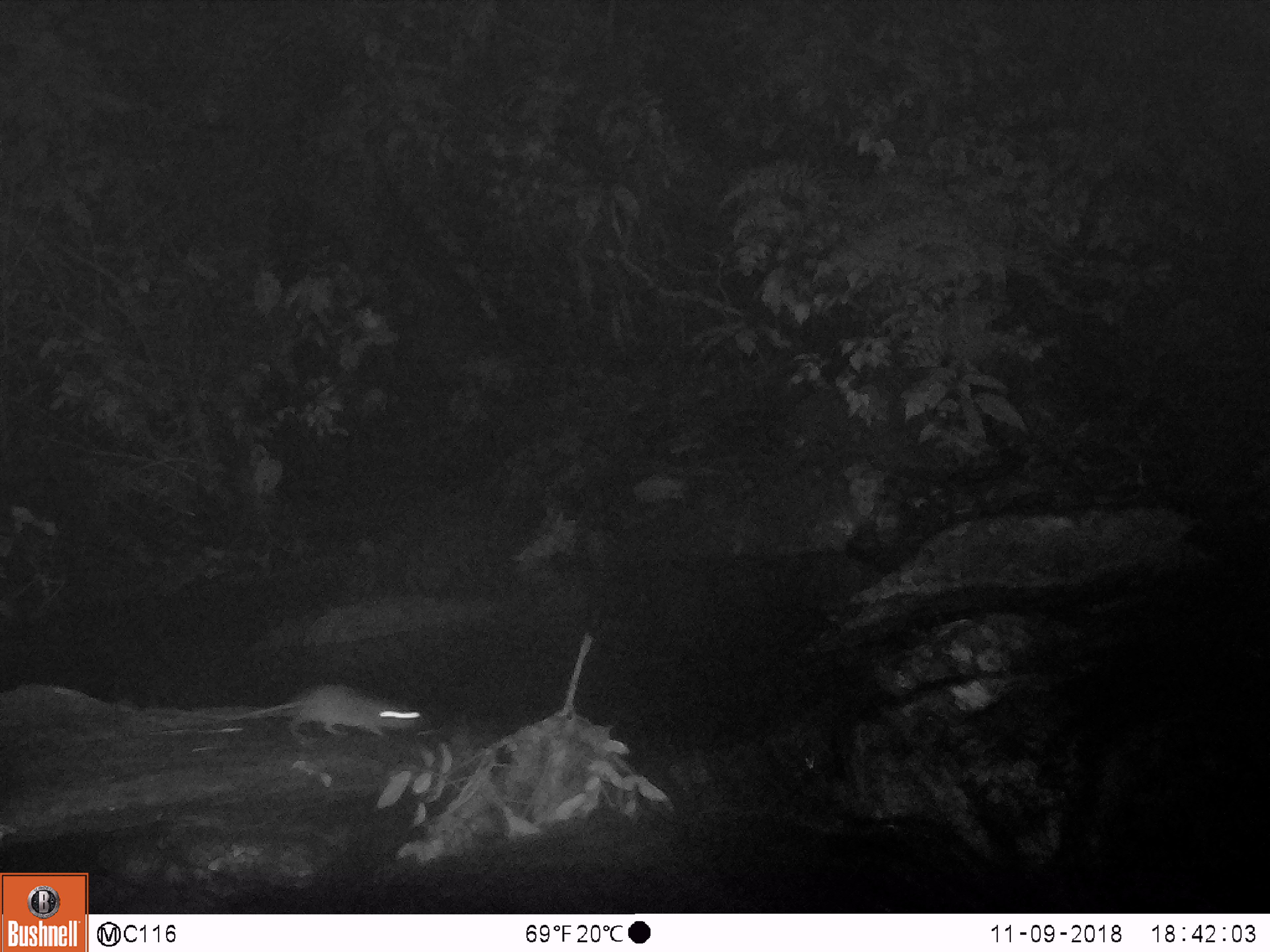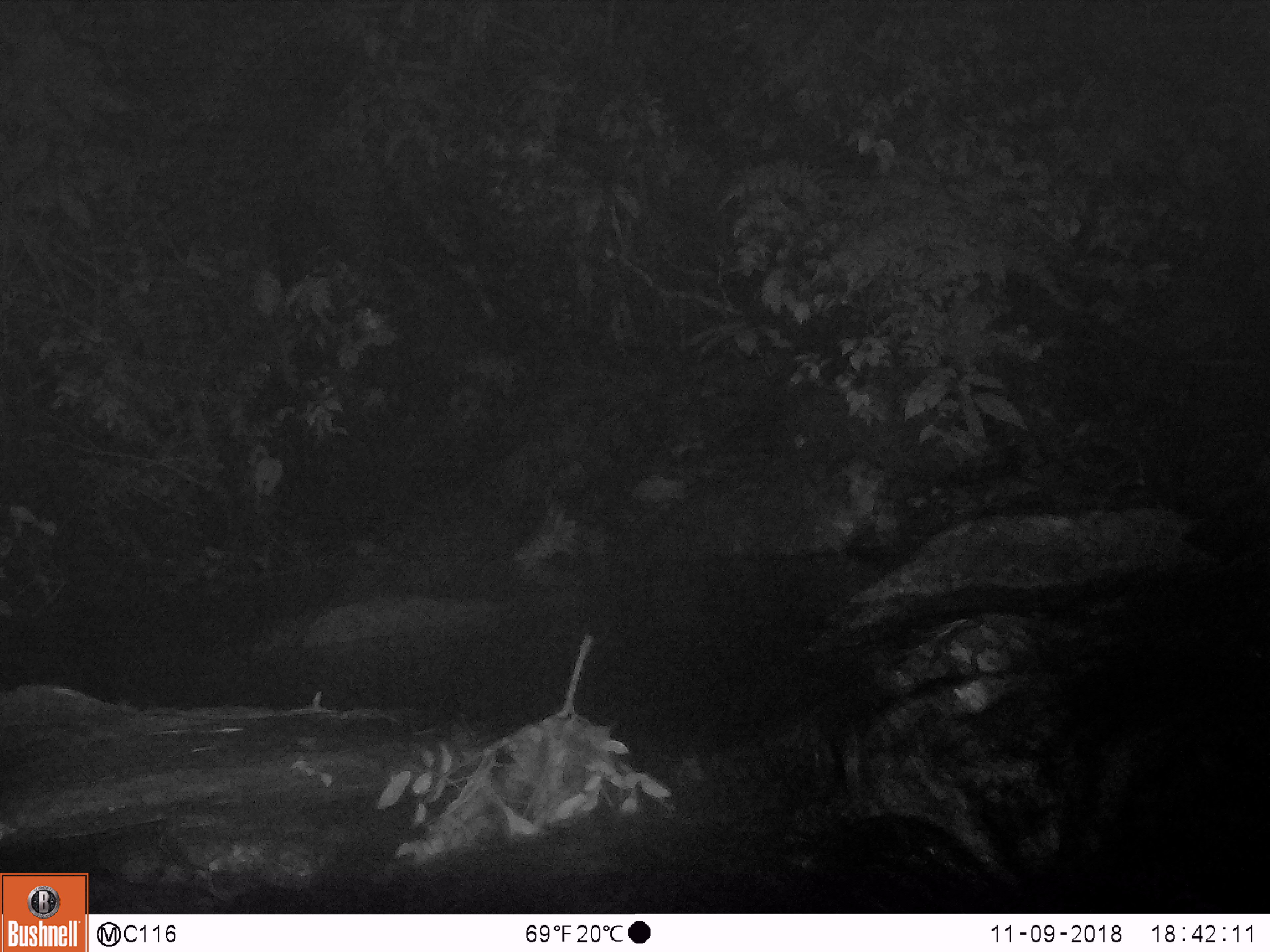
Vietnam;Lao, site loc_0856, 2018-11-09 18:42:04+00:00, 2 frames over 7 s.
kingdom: Animalia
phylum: Chordata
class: Mammalia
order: Rodentia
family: Muridae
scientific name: Muridae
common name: old-world mice and rats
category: unidentified murid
Unidentified murid (old-world mice and rats) (Muridae). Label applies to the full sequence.